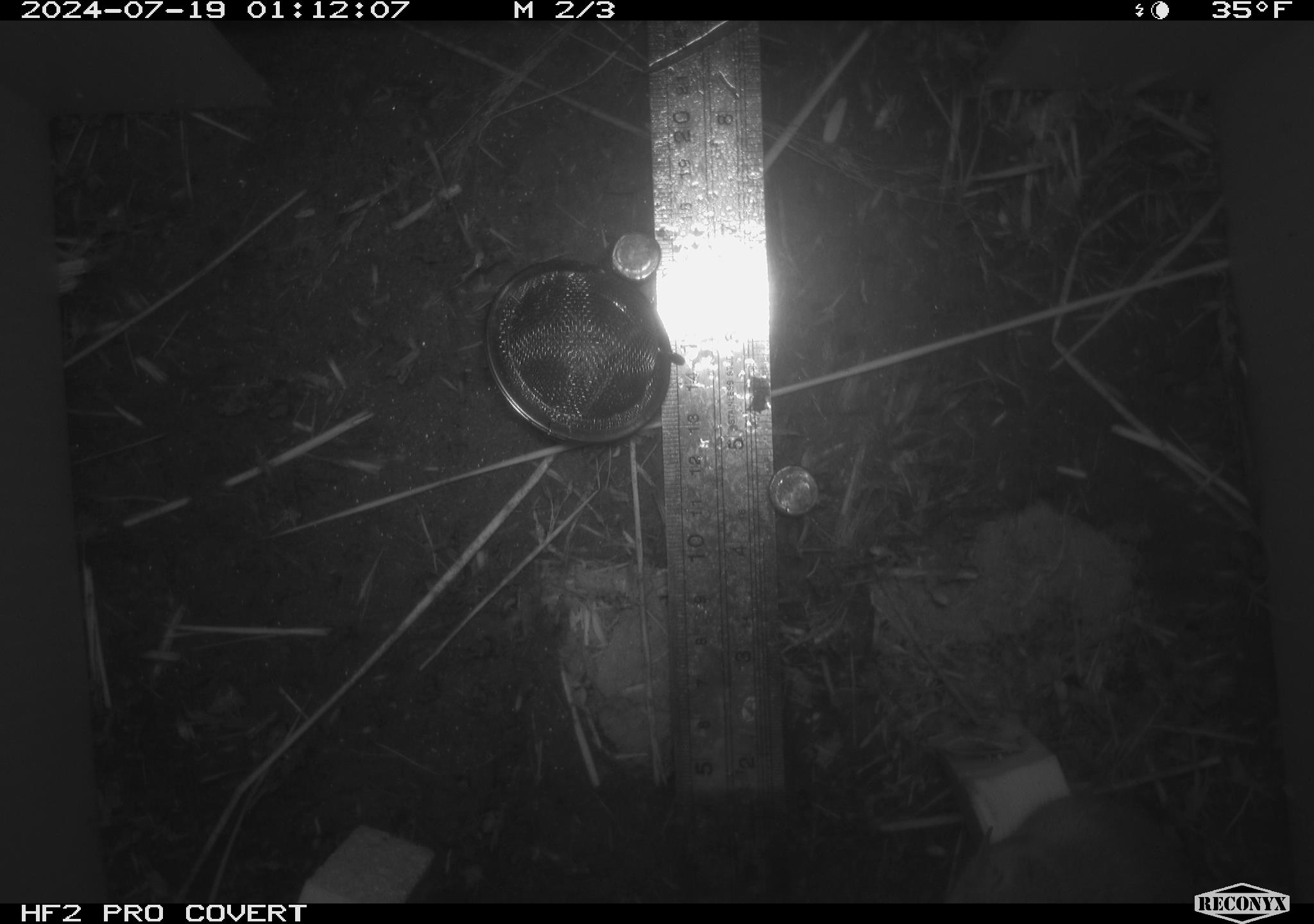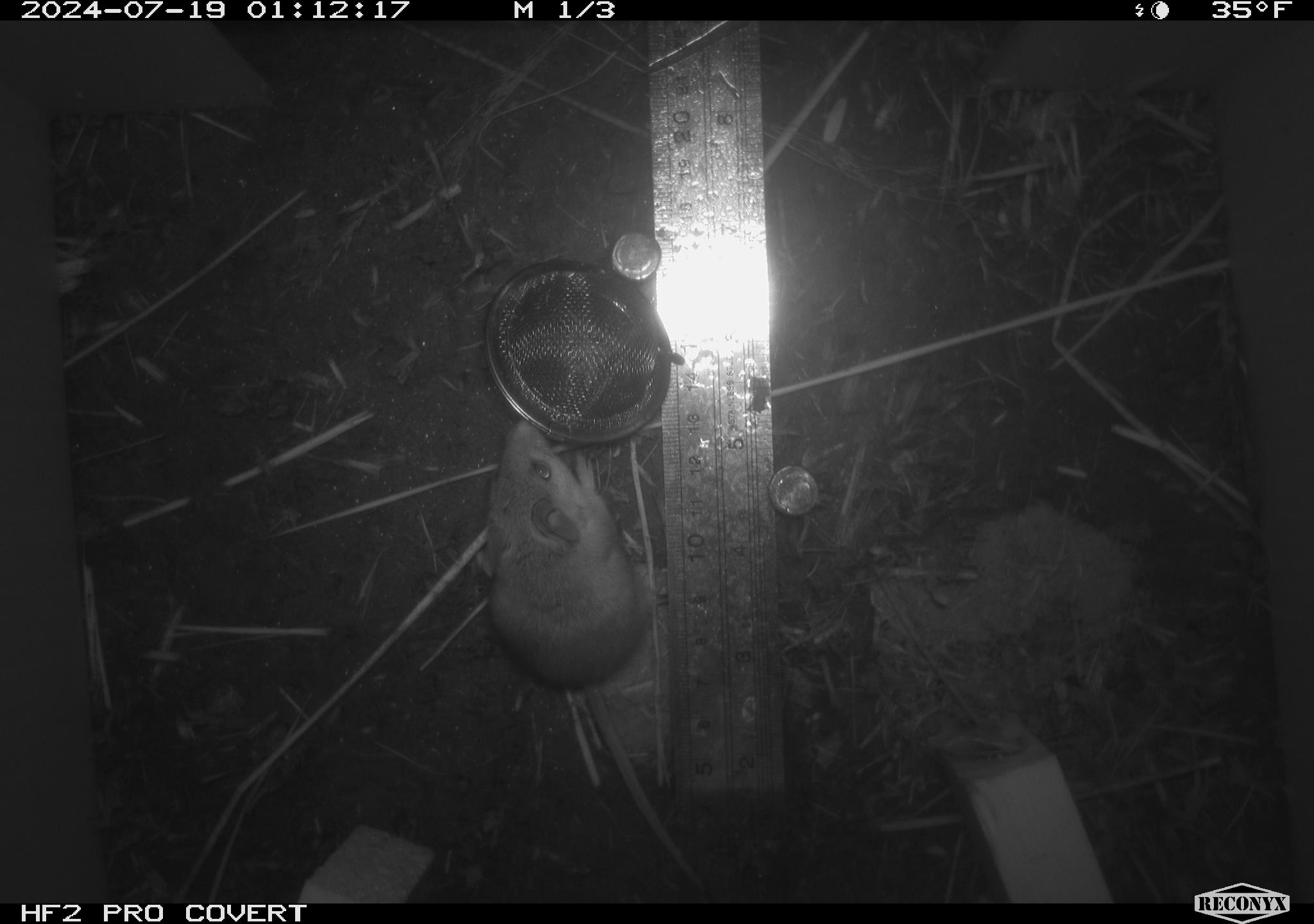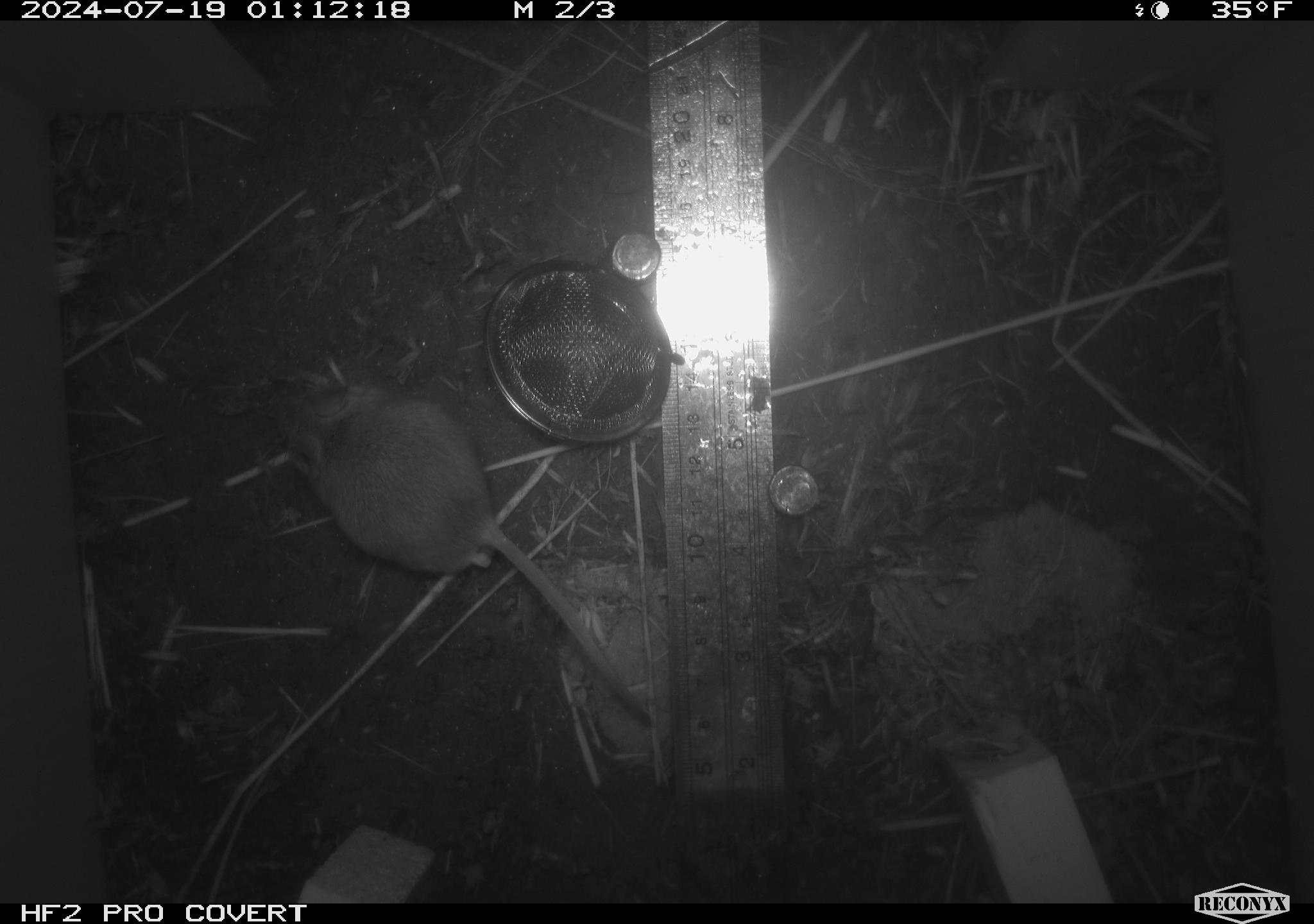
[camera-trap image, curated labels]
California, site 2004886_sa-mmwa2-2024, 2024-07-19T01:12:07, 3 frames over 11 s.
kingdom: Animalia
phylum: Chordata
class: Mammalia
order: Rodentia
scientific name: Rodentia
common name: mouse species